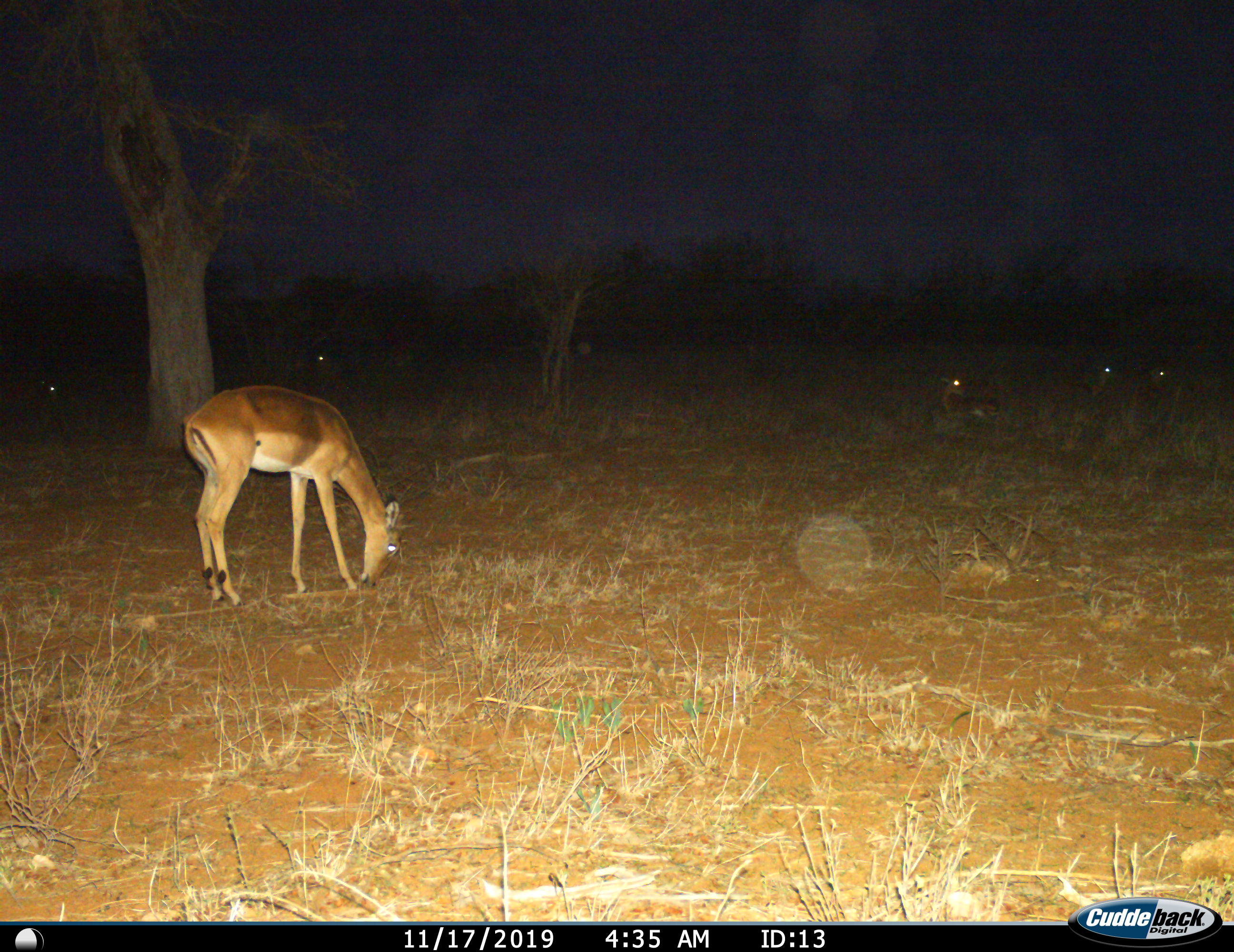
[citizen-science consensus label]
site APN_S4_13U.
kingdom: Animalia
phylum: Chordata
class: Mammalia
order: Artiodactyla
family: Bovidae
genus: Aepyceros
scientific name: Aepyceros melampus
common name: impala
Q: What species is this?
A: Impala (Aepyceros melampus).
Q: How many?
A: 6.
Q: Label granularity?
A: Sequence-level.